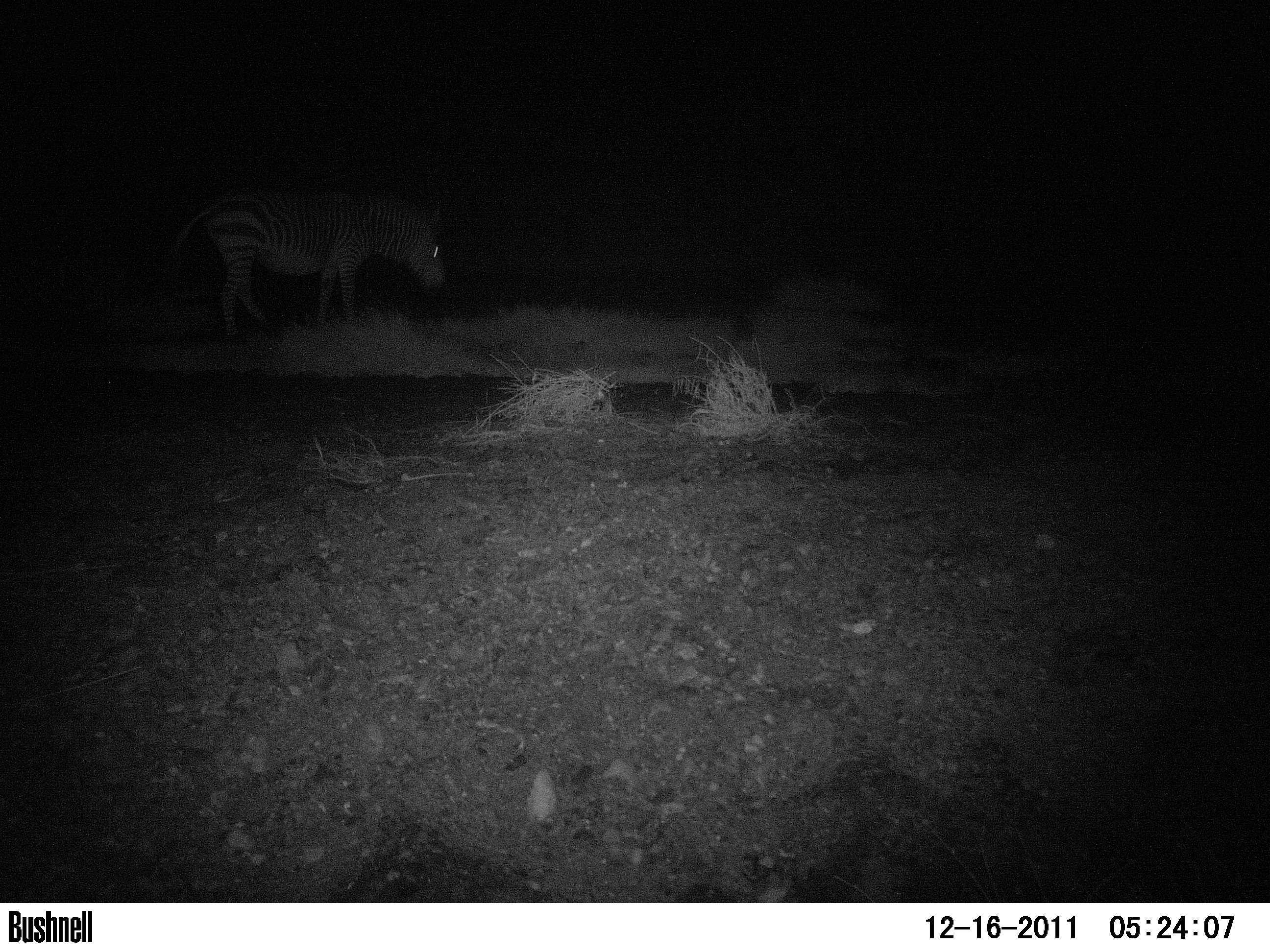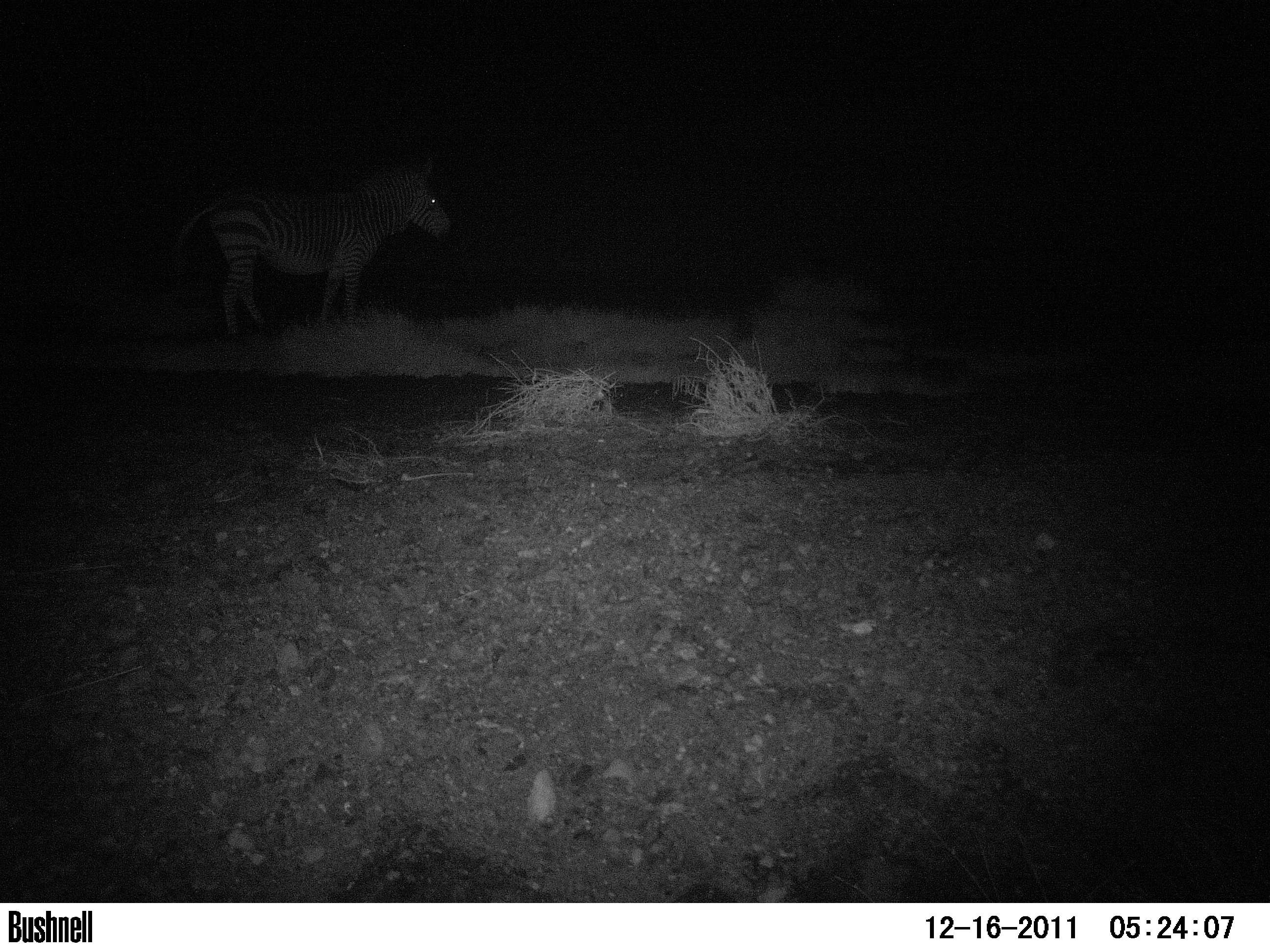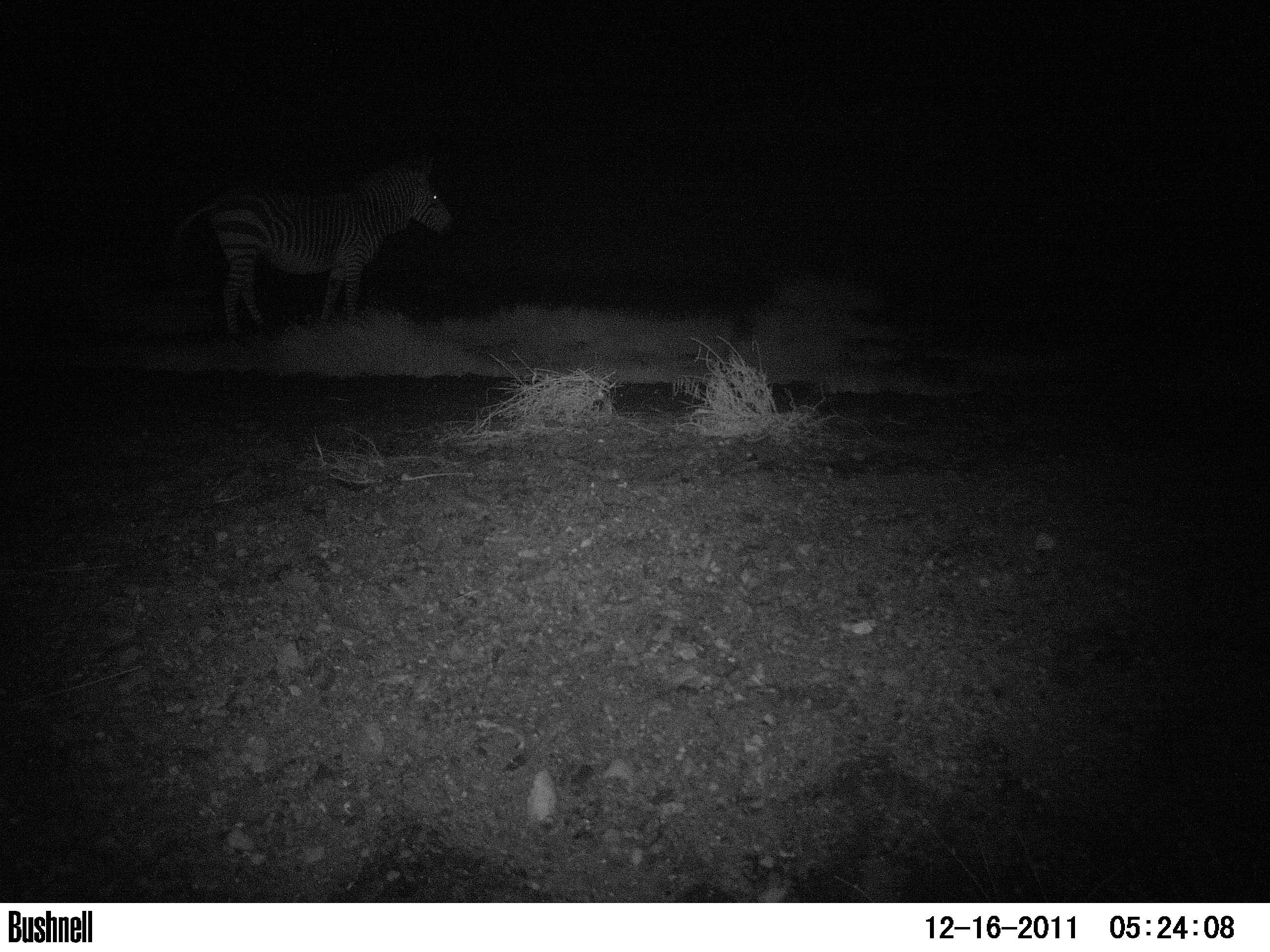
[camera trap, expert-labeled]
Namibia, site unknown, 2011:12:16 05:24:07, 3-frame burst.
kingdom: Animalia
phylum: Chordata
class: Mammalia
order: Perissodactyla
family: Equidae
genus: Equus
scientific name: Equus zebra hartmannae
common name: hartmann's mountain zebra